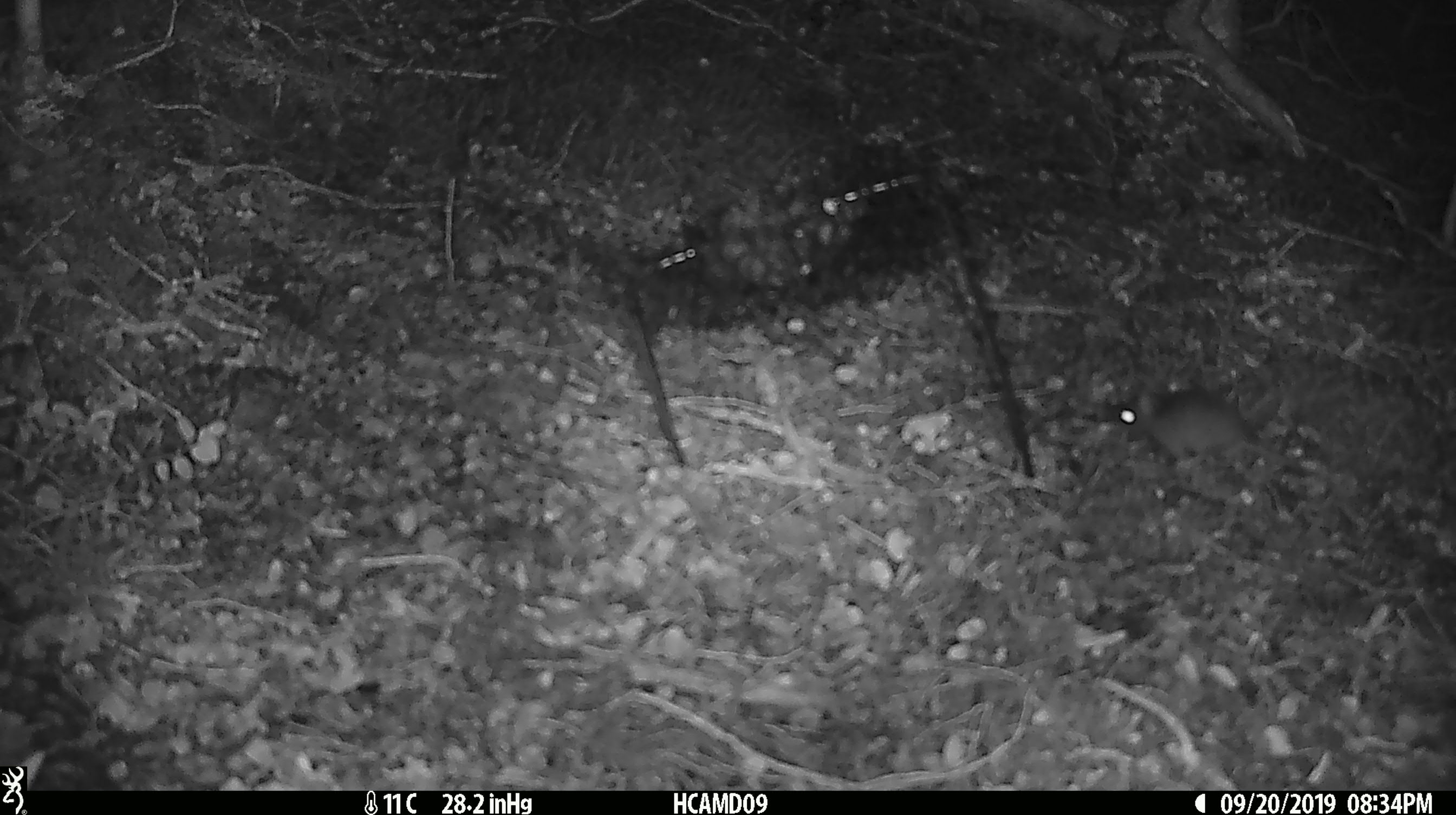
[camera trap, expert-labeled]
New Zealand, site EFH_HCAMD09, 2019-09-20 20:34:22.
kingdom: Animalia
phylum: Chordata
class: Mammalia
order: Rodentia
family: Muridae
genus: Mus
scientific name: Mus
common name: mouse